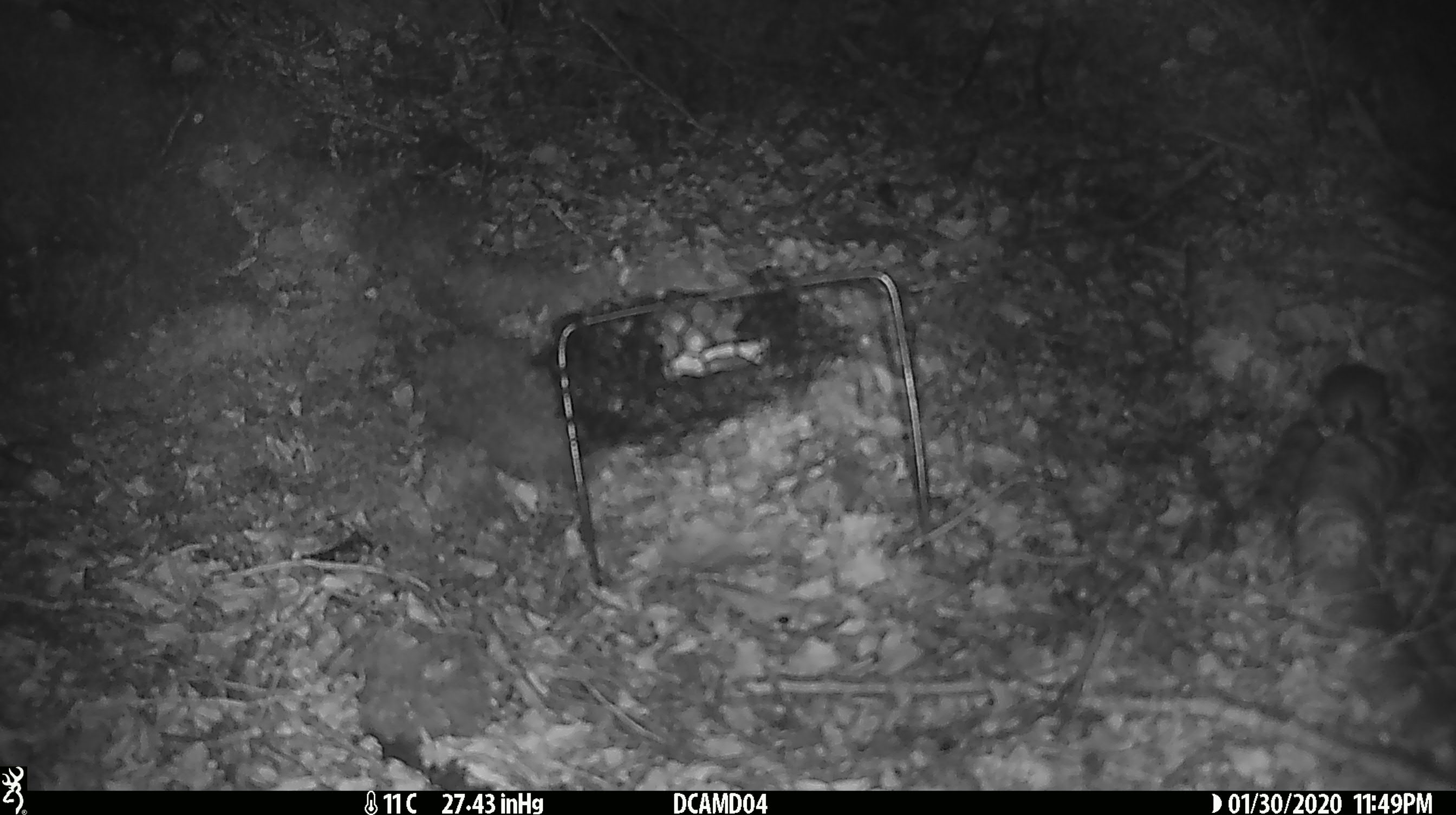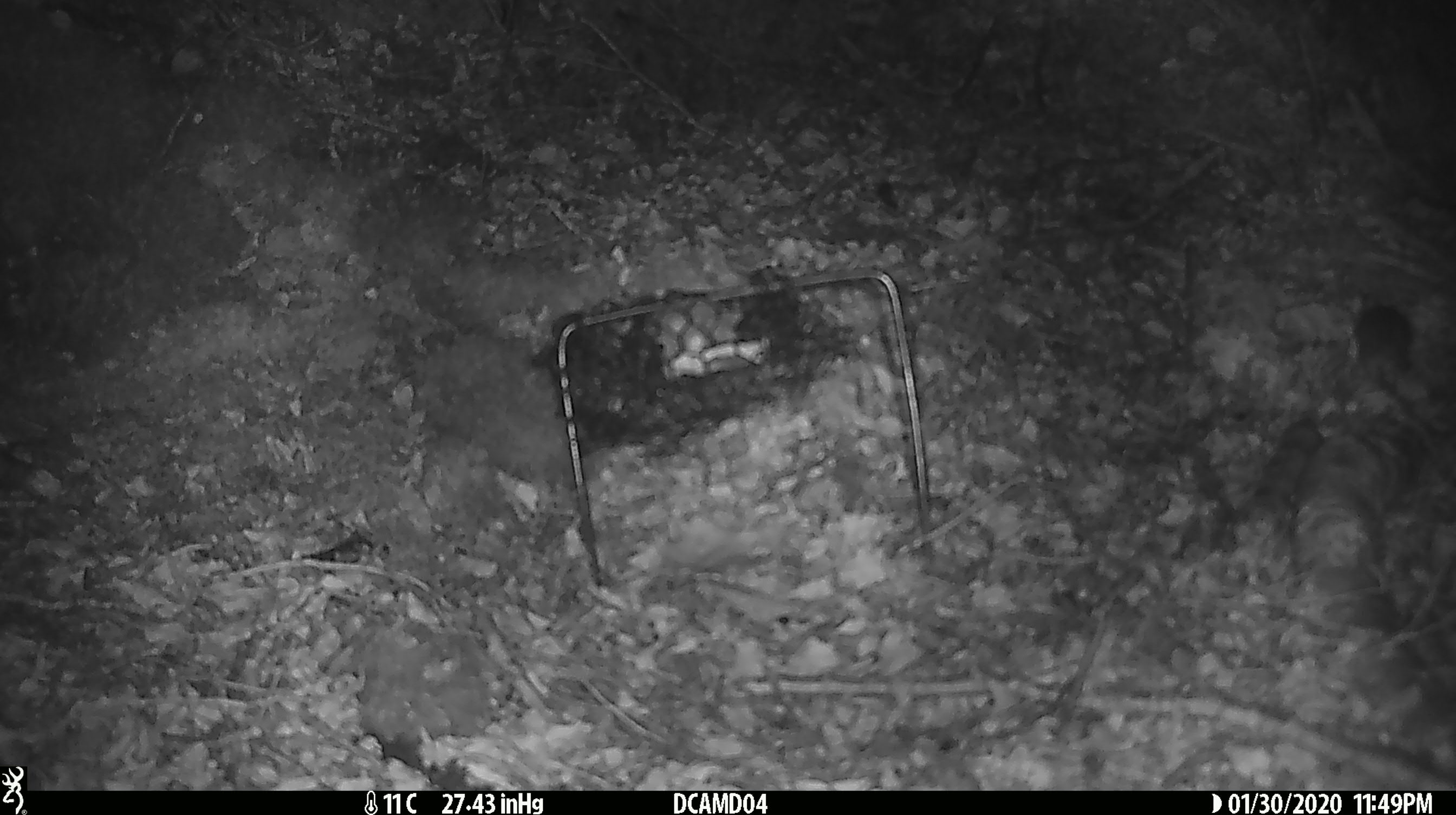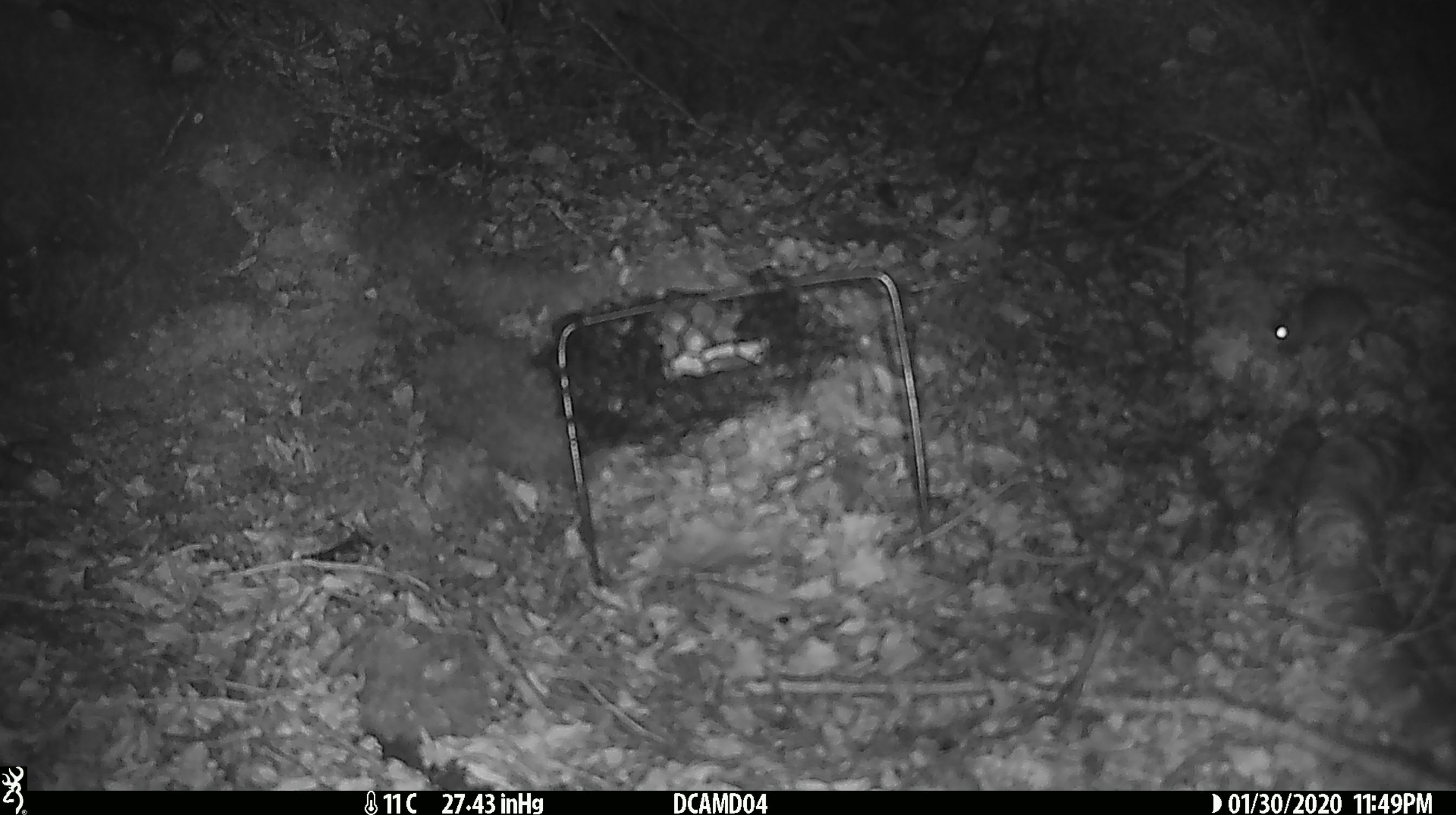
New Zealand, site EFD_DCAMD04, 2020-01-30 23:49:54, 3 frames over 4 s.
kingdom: Animalia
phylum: Chordata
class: Mammalia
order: Rodentia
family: Muridae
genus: Mus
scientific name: Mus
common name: mouse